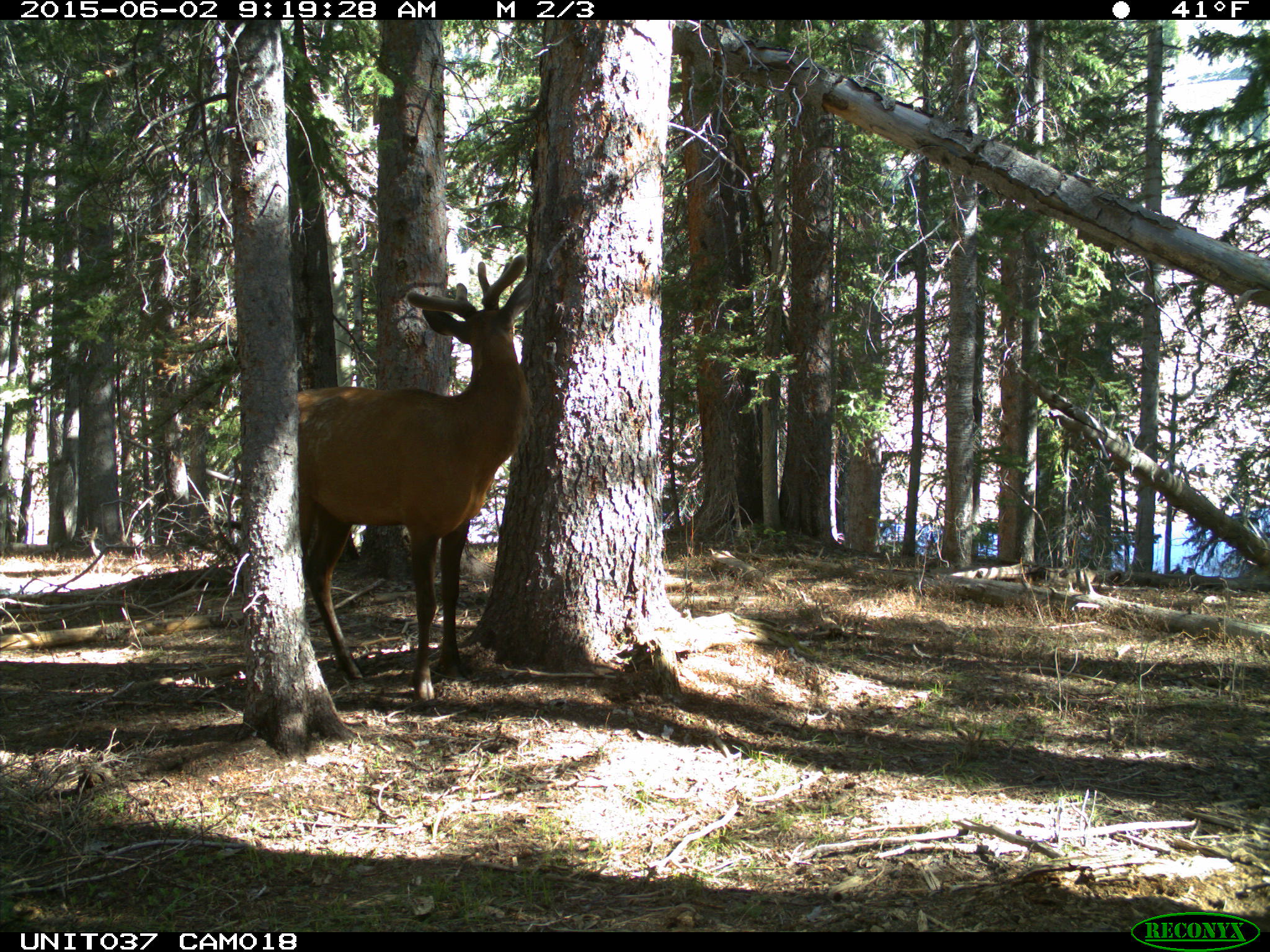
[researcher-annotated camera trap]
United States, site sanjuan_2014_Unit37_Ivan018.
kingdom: Animalia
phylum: Chordata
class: Mammalia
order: Artiodactyla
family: Cervidae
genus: Cervus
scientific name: Cervus elaphus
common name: red deer